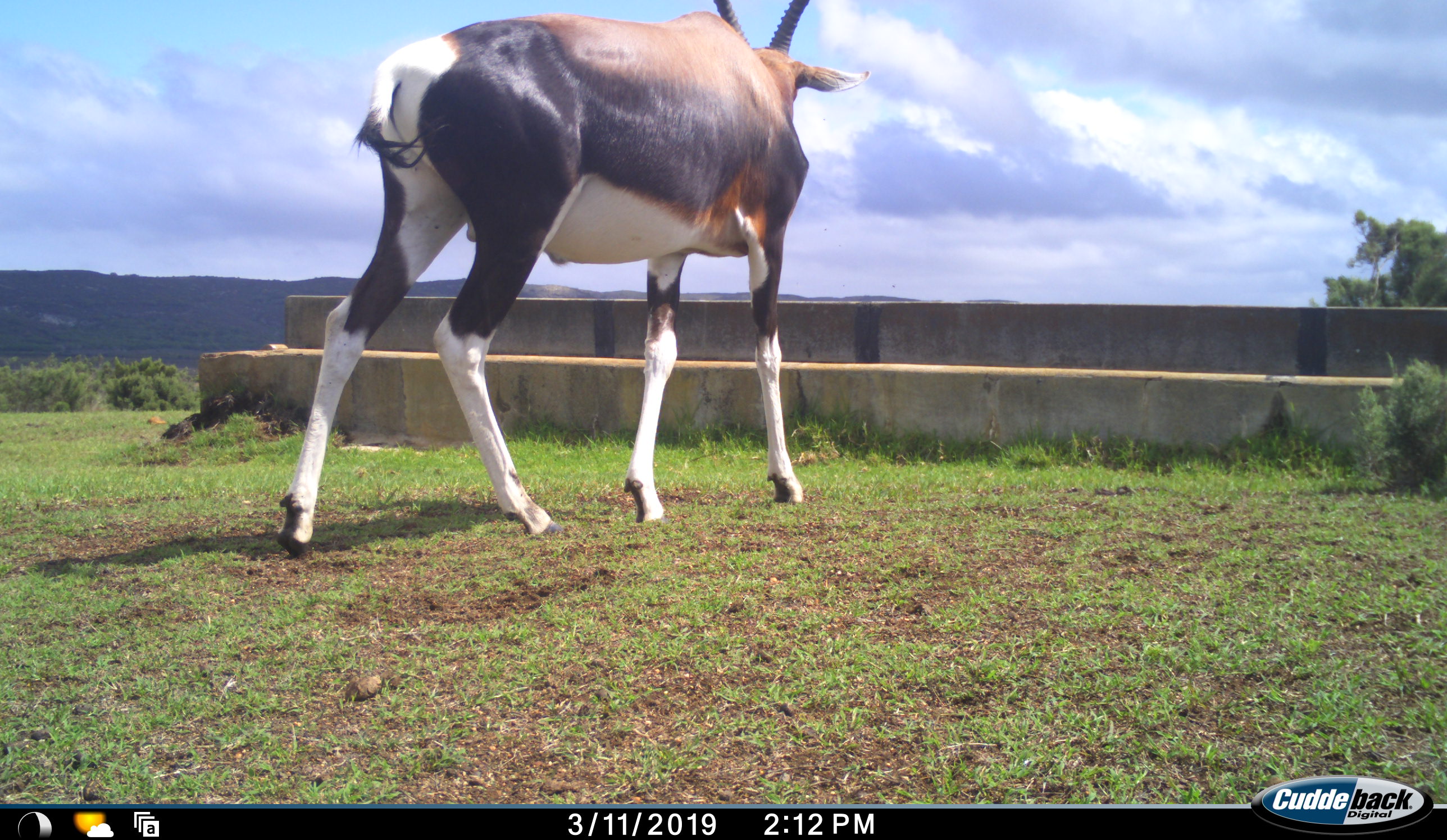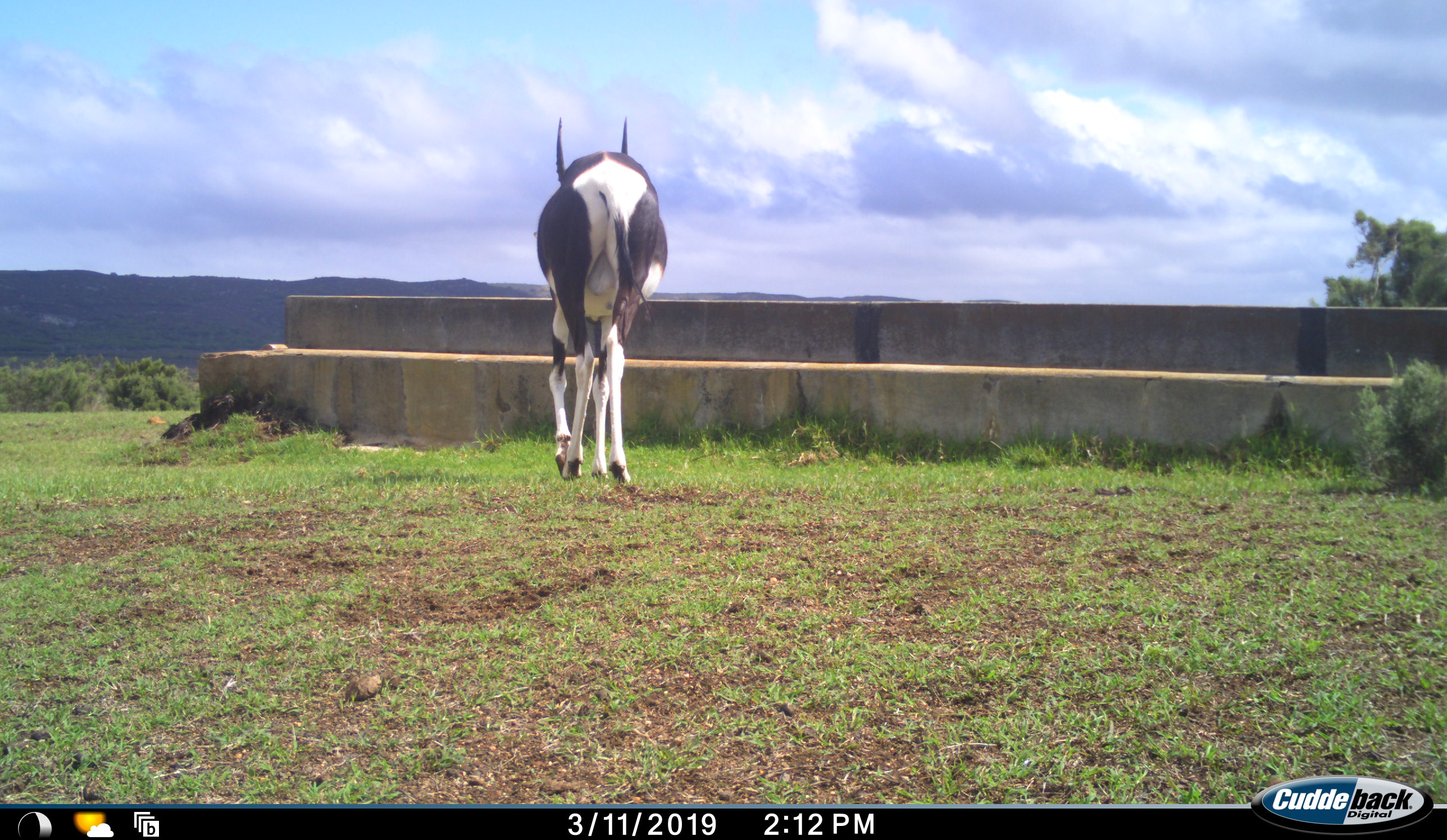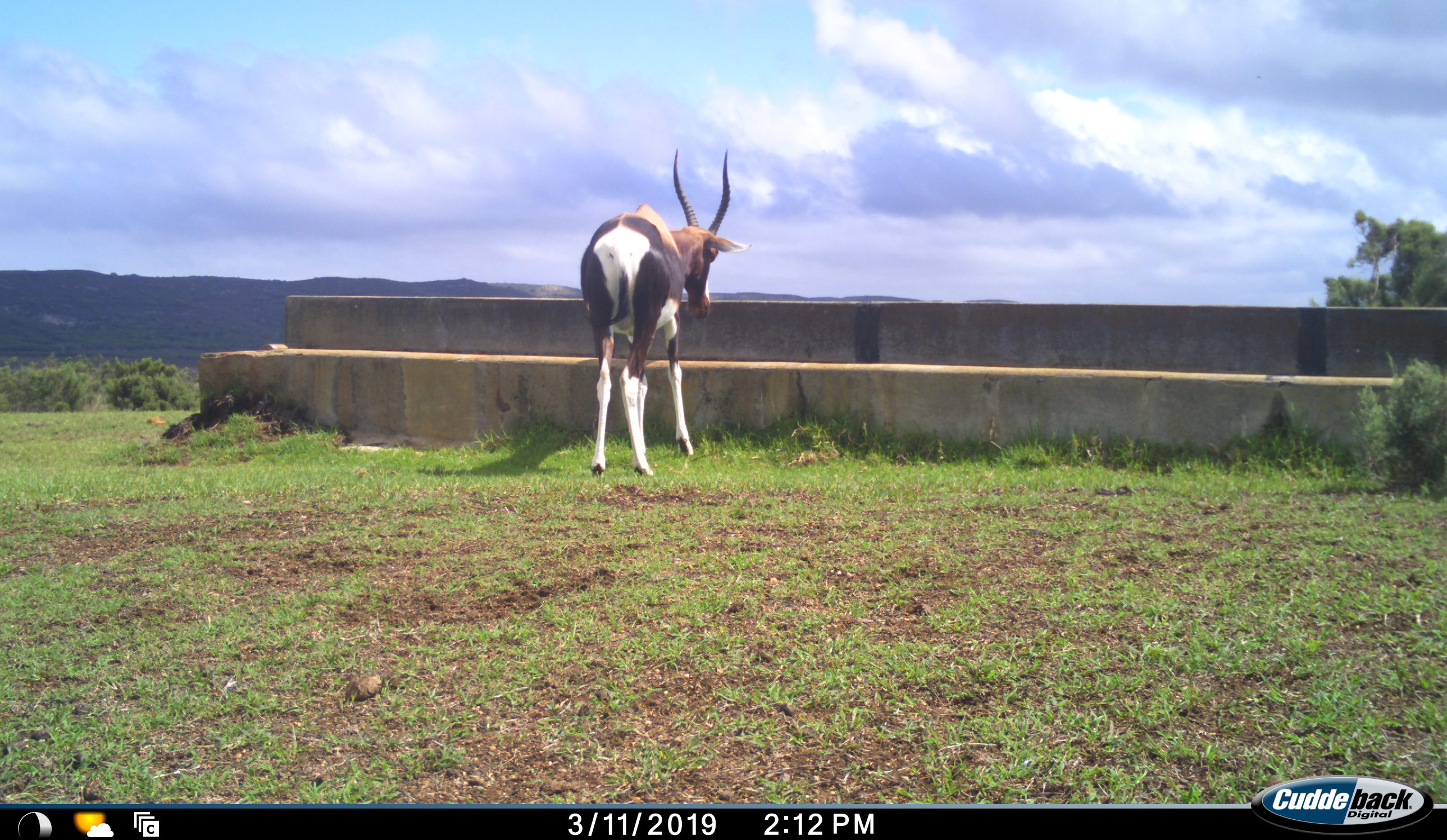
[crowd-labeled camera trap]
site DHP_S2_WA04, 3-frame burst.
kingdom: Animalia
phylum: Chordata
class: Mammalia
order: Artiodactyla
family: Bovidae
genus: Damaliscus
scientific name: Damaliscus pygargus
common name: bontebok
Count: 1.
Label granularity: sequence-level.